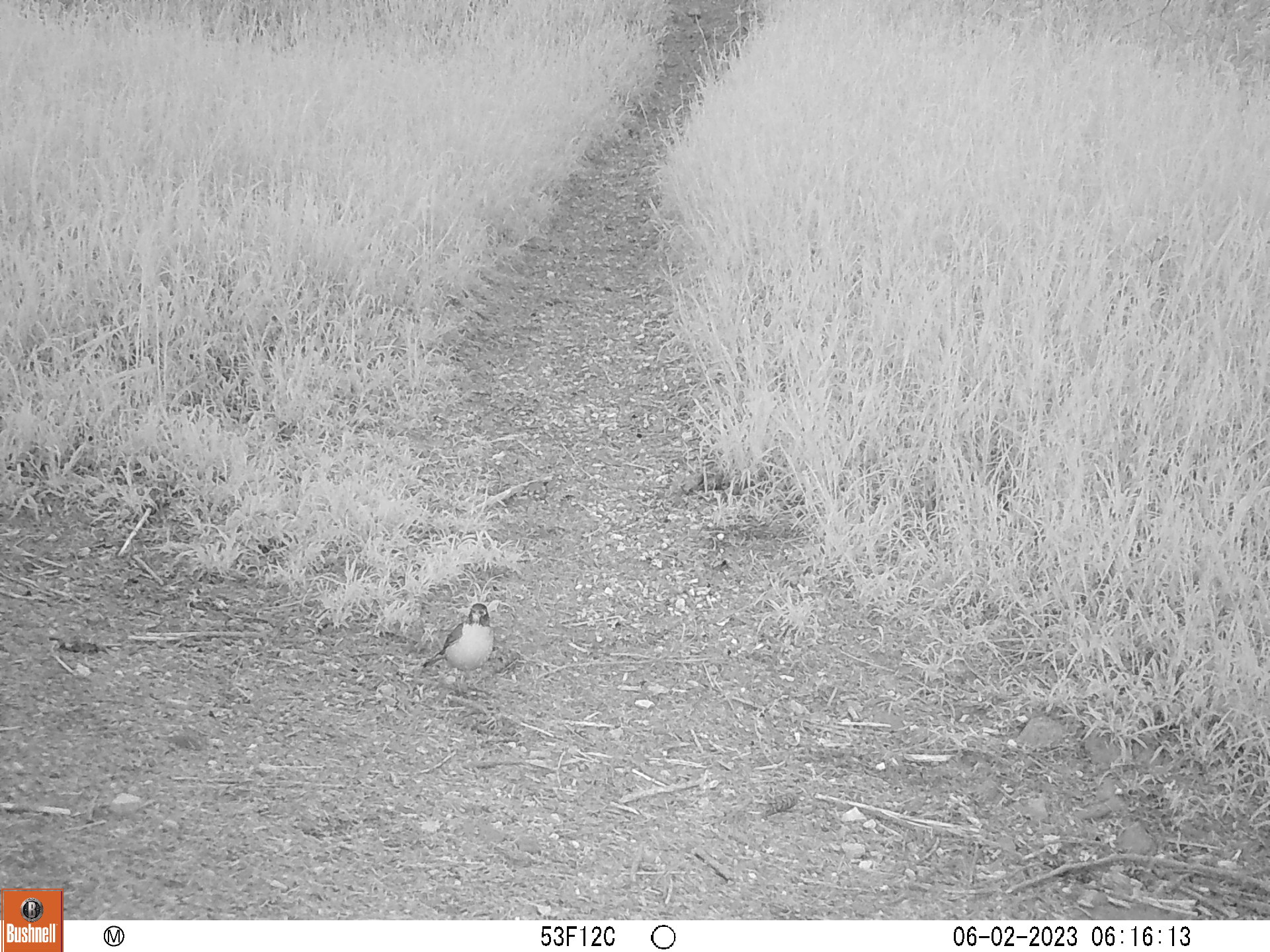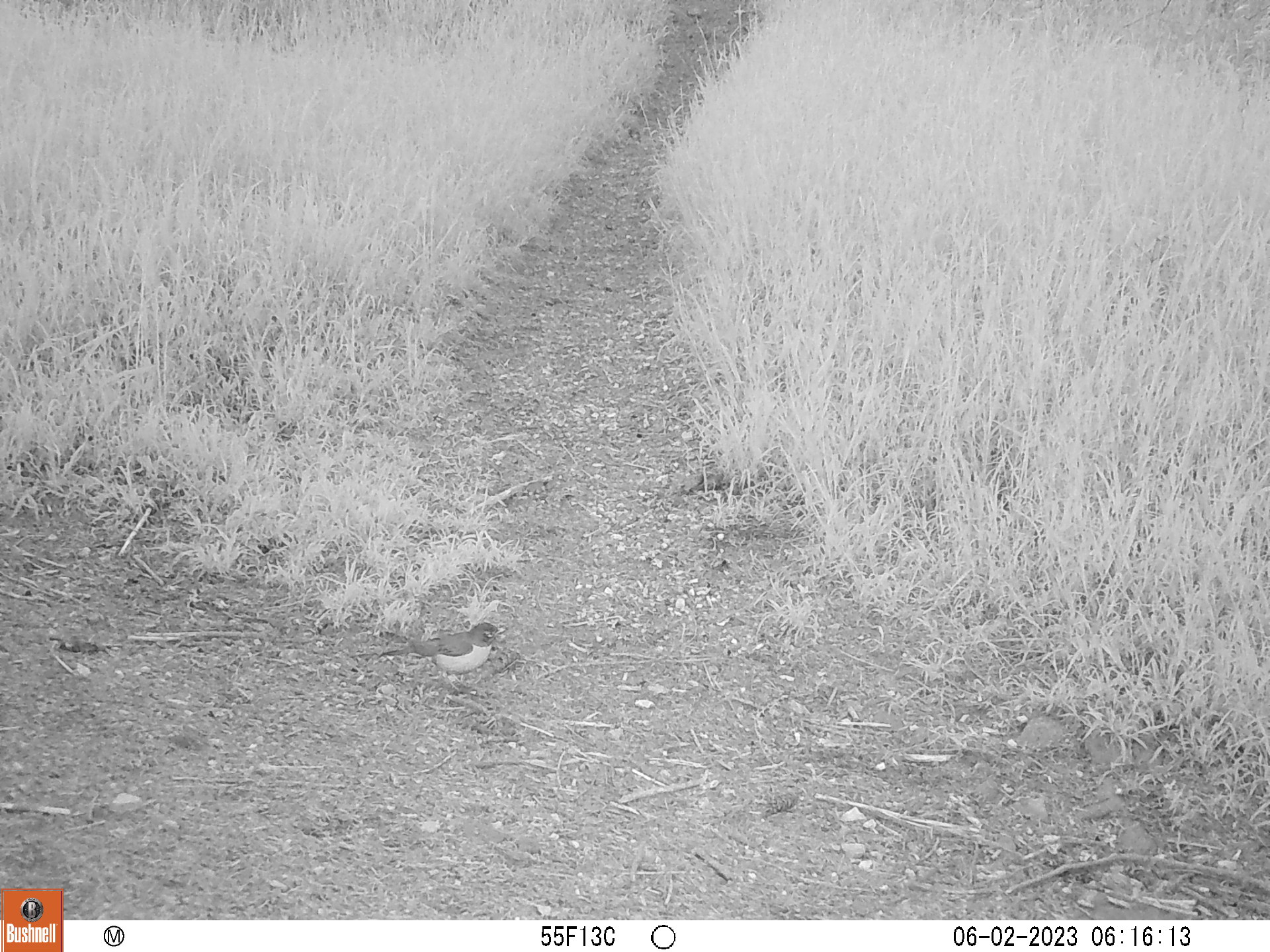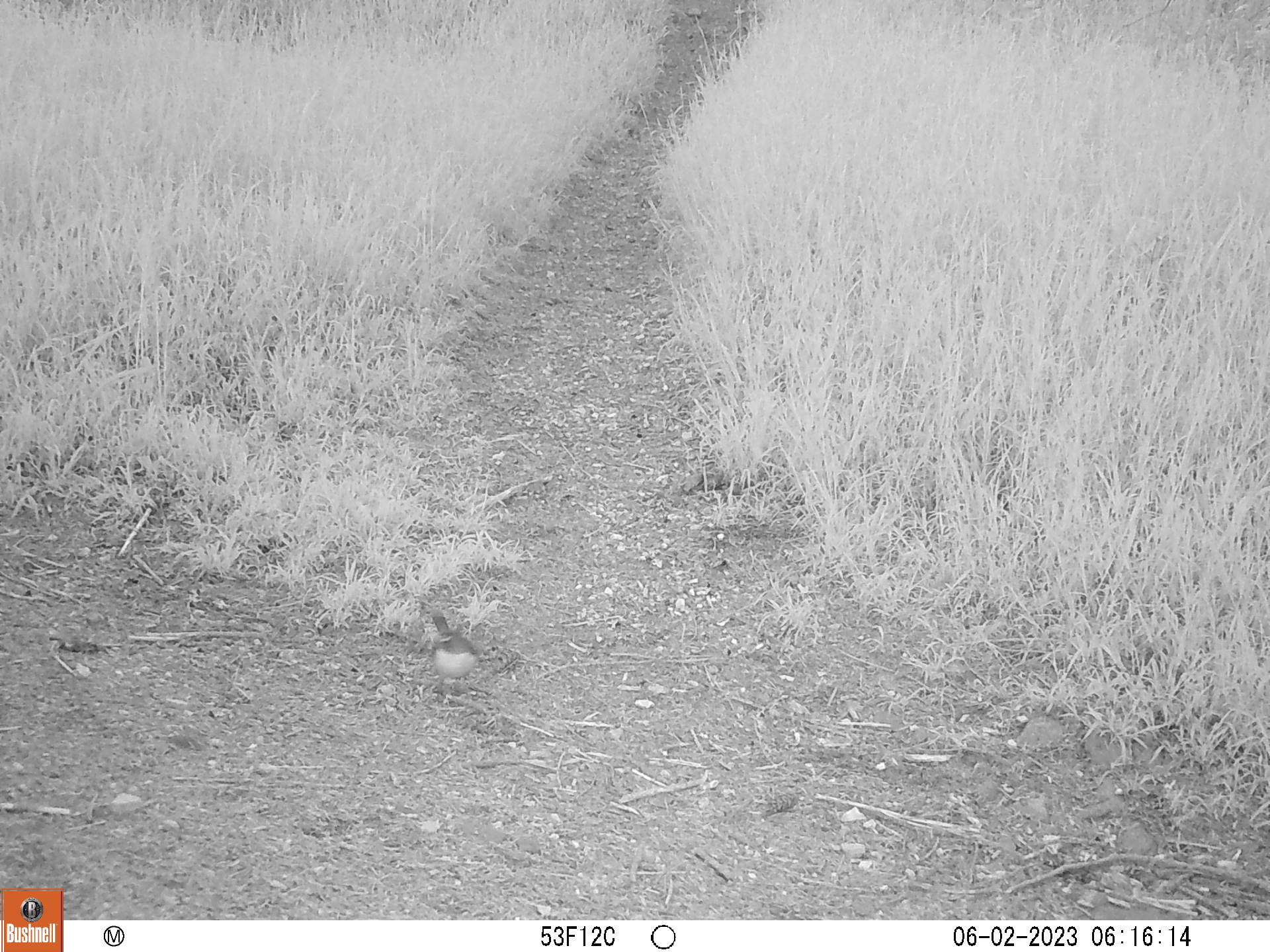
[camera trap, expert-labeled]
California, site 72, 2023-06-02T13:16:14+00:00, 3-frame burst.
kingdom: Animalia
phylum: Chordata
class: Aves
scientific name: Aves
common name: bird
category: unknown bird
Unknown bird (bird) (Aves).